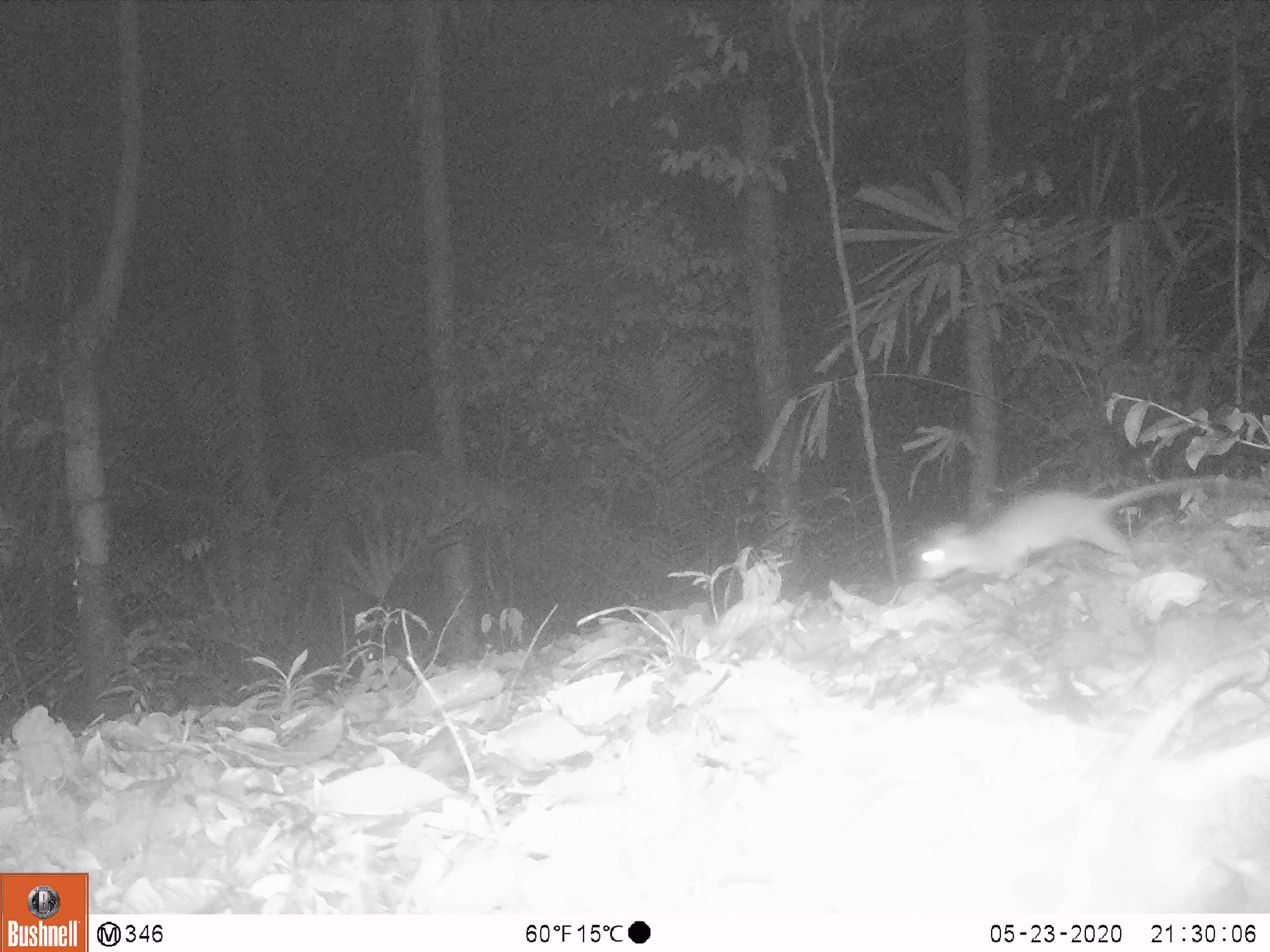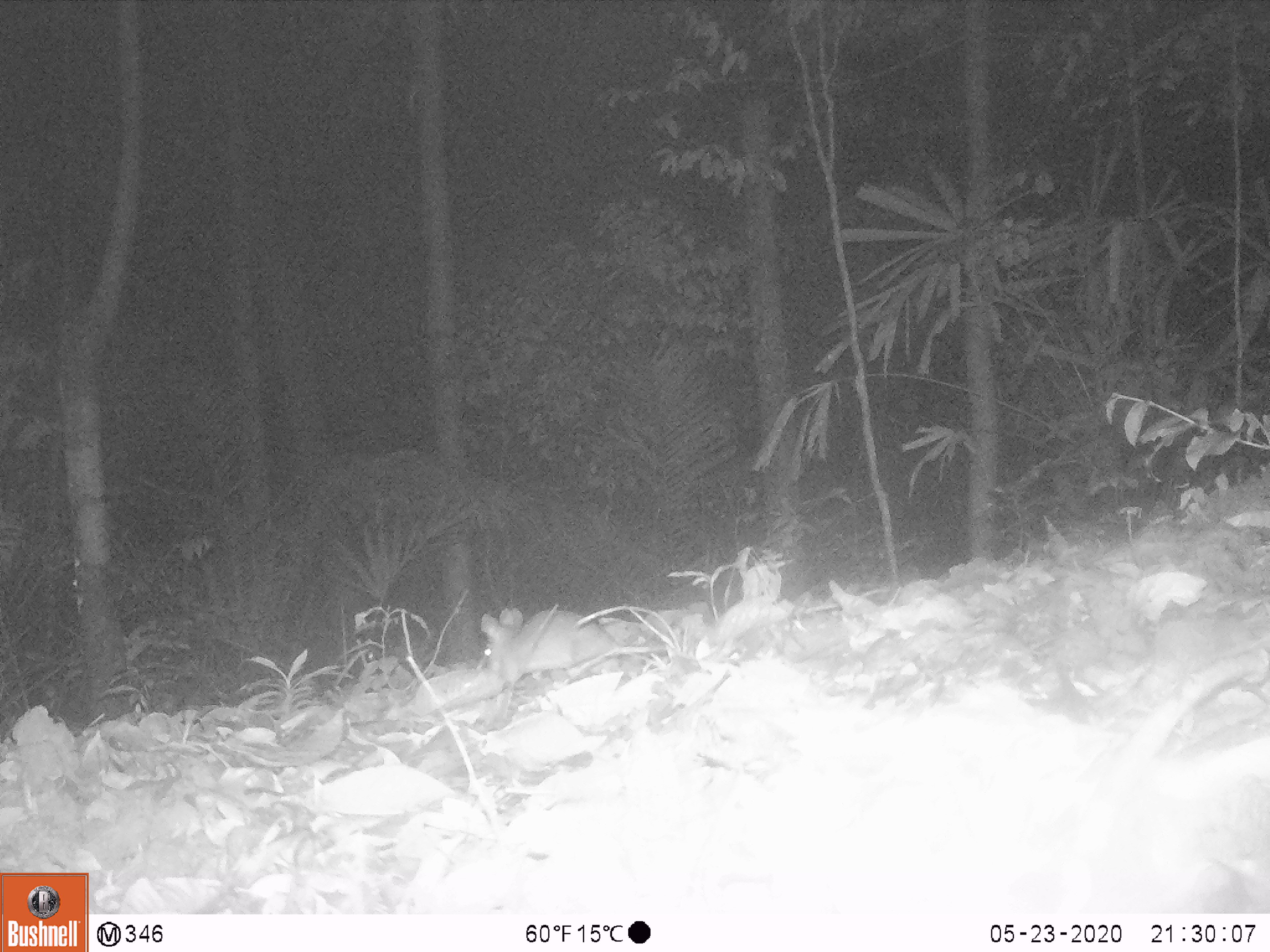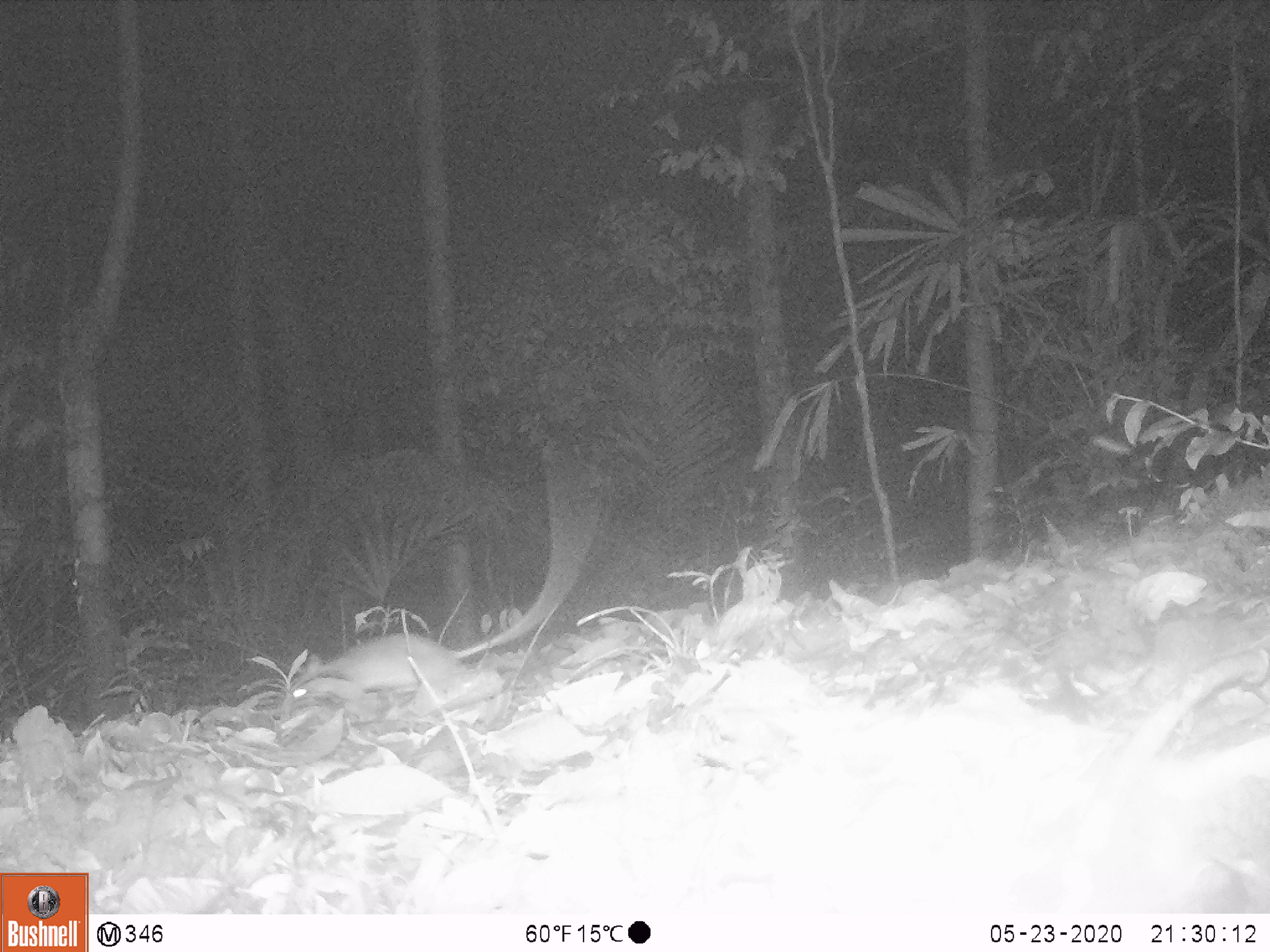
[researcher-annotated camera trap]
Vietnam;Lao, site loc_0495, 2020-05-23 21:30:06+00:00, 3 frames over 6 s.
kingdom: Animalia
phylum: Chordata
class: Mammalia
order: Rodentia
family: Muridae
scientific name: Muridae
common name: old-world mice and rats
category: unidentified murid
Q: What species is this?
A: Unidentified murid (old-world mice and rats) (Muridae).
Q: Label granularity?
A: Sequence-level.